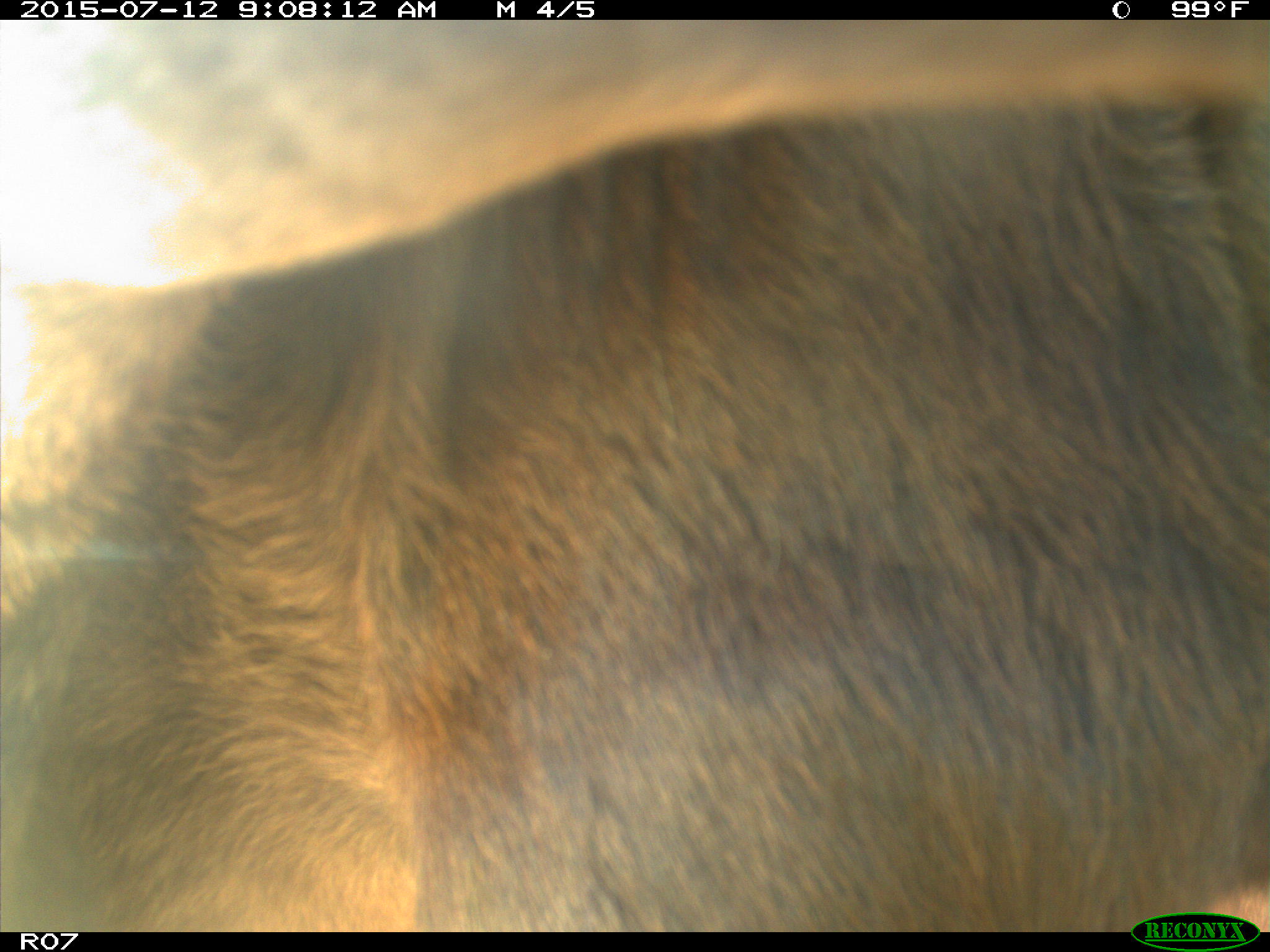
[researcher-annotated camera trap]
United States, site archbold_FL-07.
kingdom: Animalia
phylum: Chordata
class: Mammalia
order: Artiodactyla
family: Bovidae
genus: Bos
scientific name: Bos taurus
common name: domestic cow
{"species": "Bos taurus (domestic cow)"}